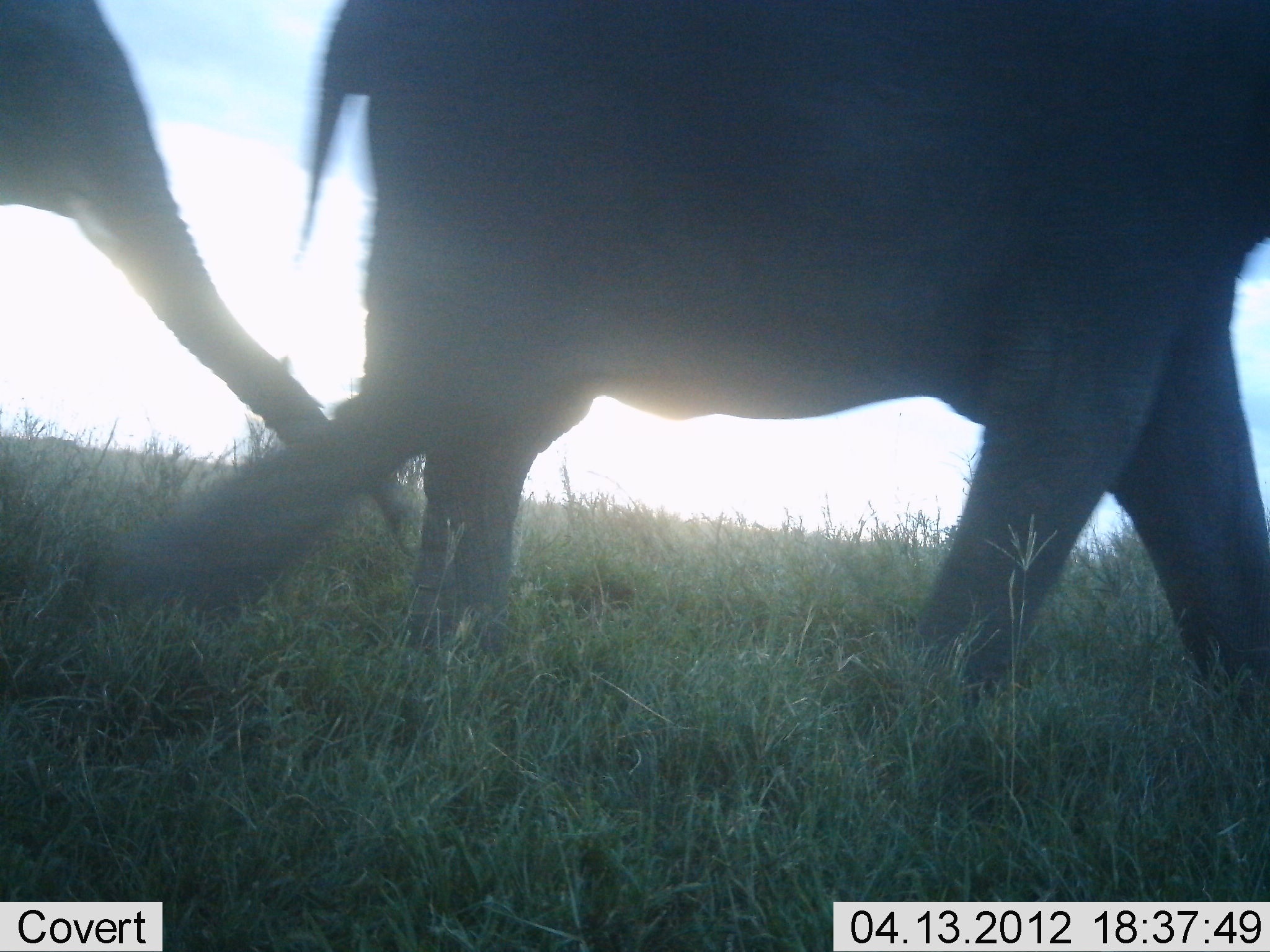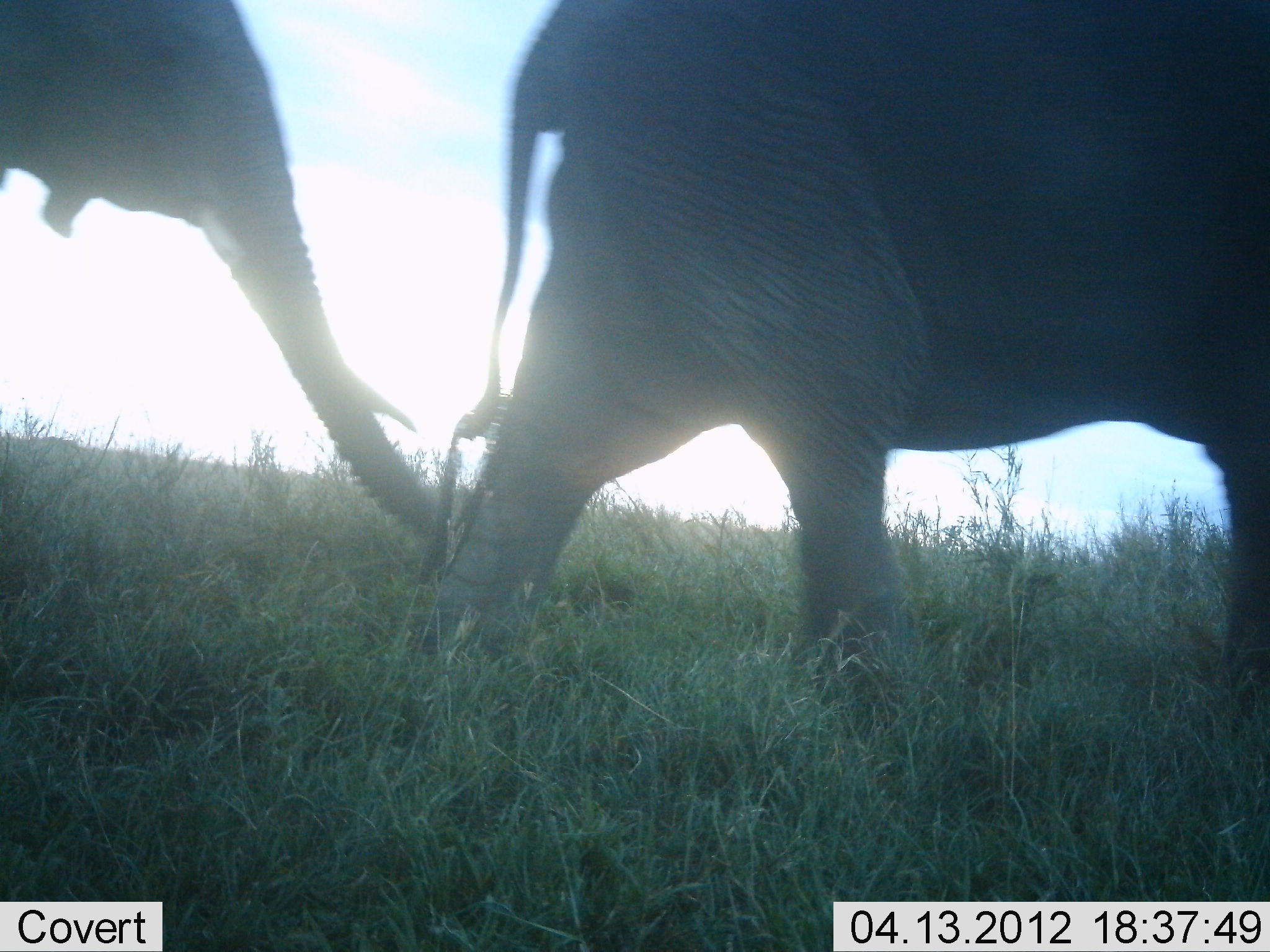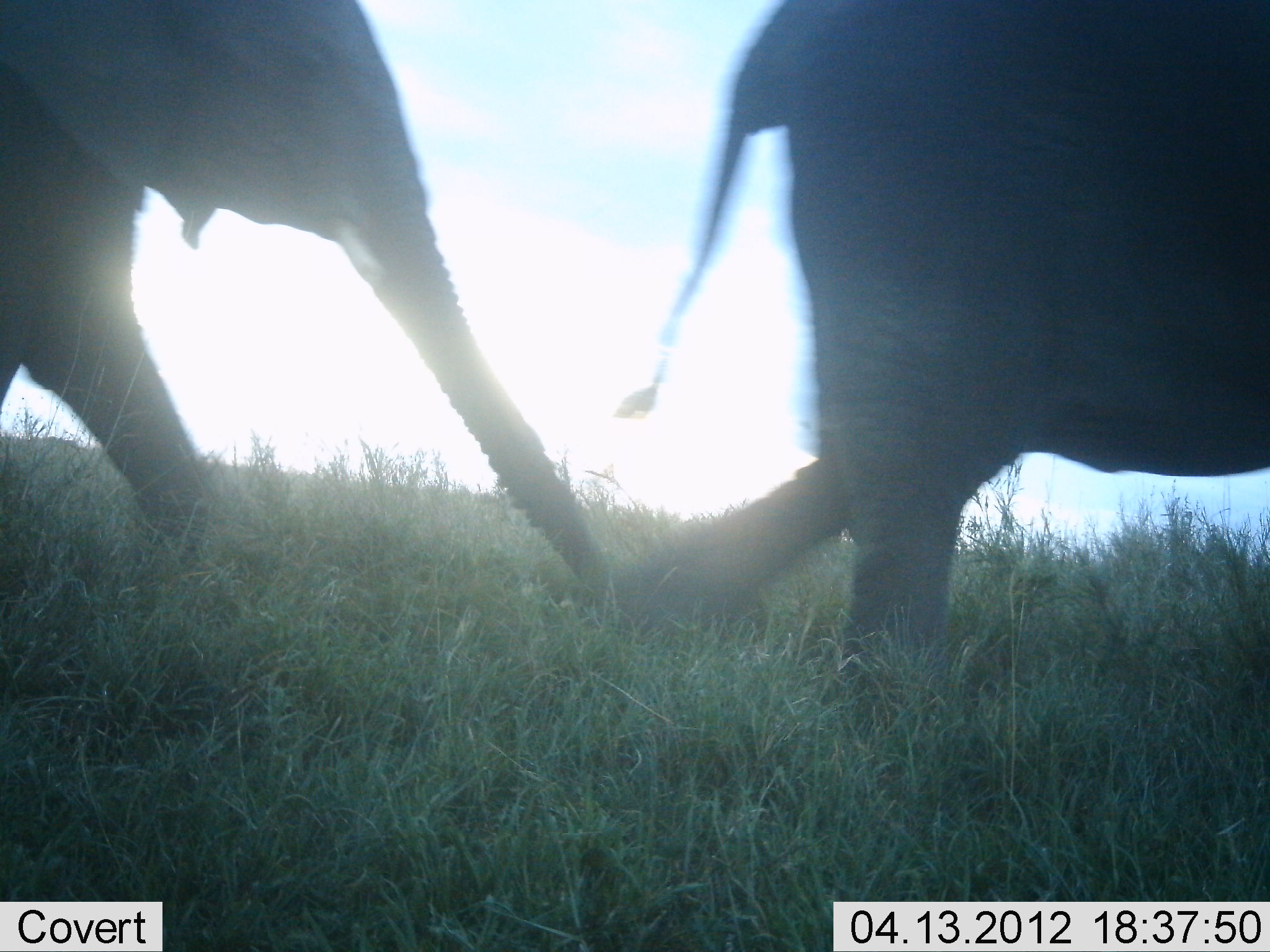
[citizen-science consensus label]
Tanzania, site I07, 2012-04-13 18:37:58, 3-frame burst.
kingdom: Animalia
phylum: Chordata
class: Mammalia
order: Proboscidea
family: Elephantidae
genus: Loxodonta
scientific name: Loxodonta africana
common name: african bush elephant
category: elephant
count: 2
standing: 3%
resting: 0%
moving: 100%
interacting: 3%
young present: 0%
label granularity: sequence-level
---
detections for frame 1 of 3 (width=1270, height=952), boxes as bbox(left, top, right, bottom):
animal: bbox(115, 0, 1269, 772); bbox(0, 0, 448, 591)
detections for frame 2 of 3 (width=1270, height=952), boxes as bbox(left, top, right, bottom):
animal: bbox(409, 0, 1270, 747); bbox(0, 0, 441, 561)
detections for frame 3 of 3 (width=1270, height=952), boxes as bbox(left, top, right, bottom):
animal: bbox(586, 0, 1270, 747); bbox(0, 0, 614, 630)